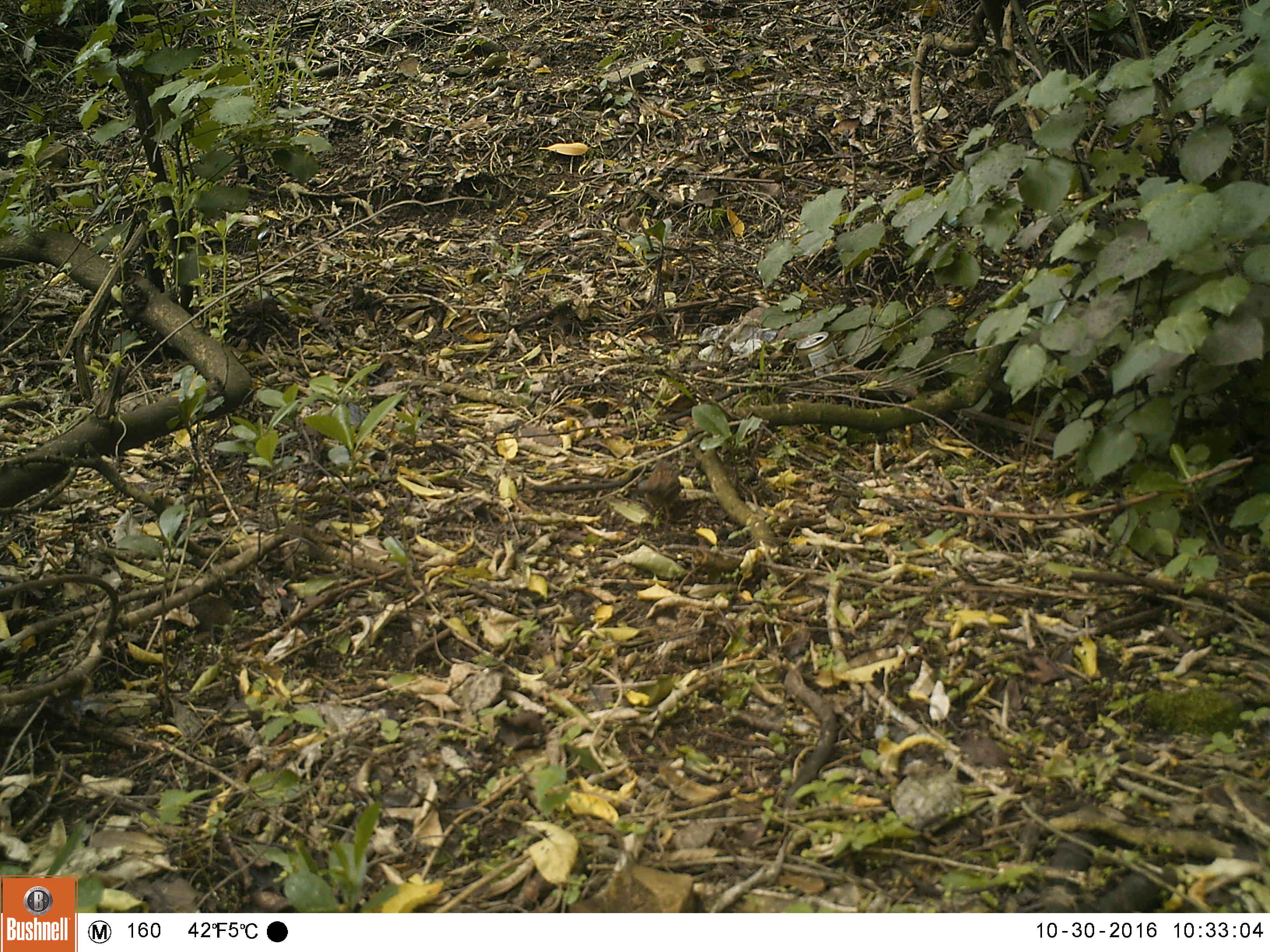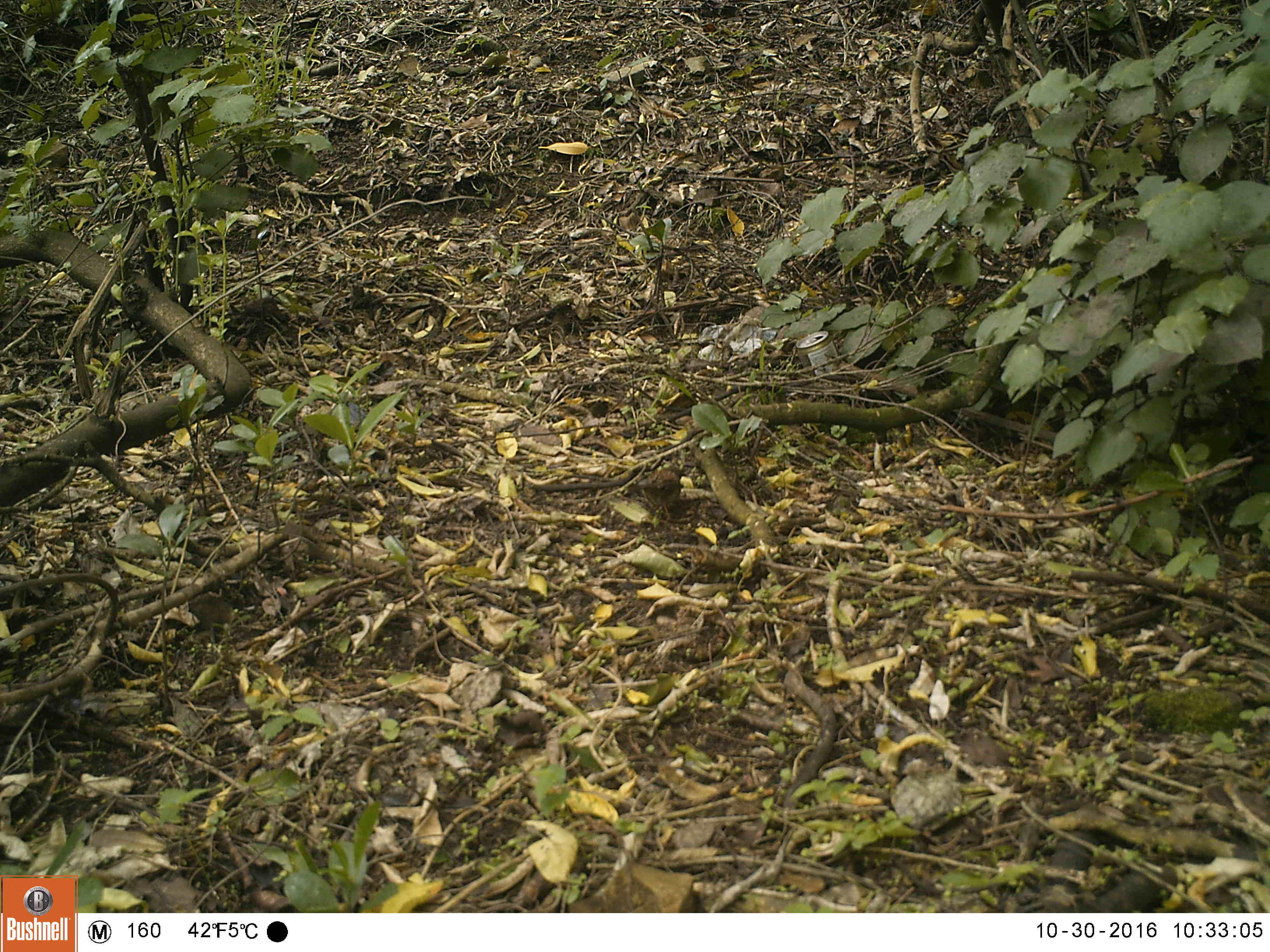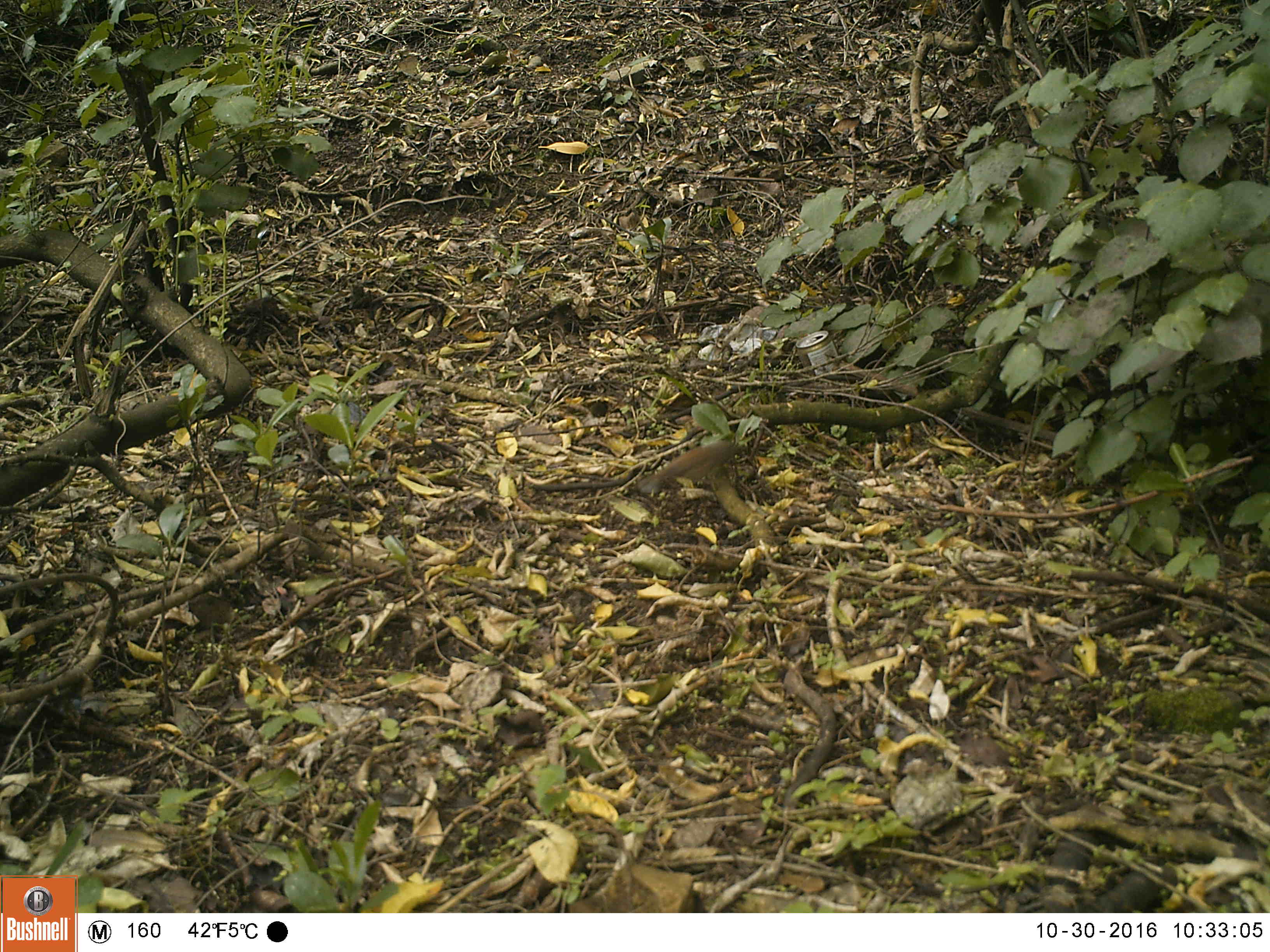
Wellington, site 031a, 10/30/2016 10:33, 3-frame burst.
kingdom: Animalia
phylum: Chordata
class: Aves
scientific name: Aves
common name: bird